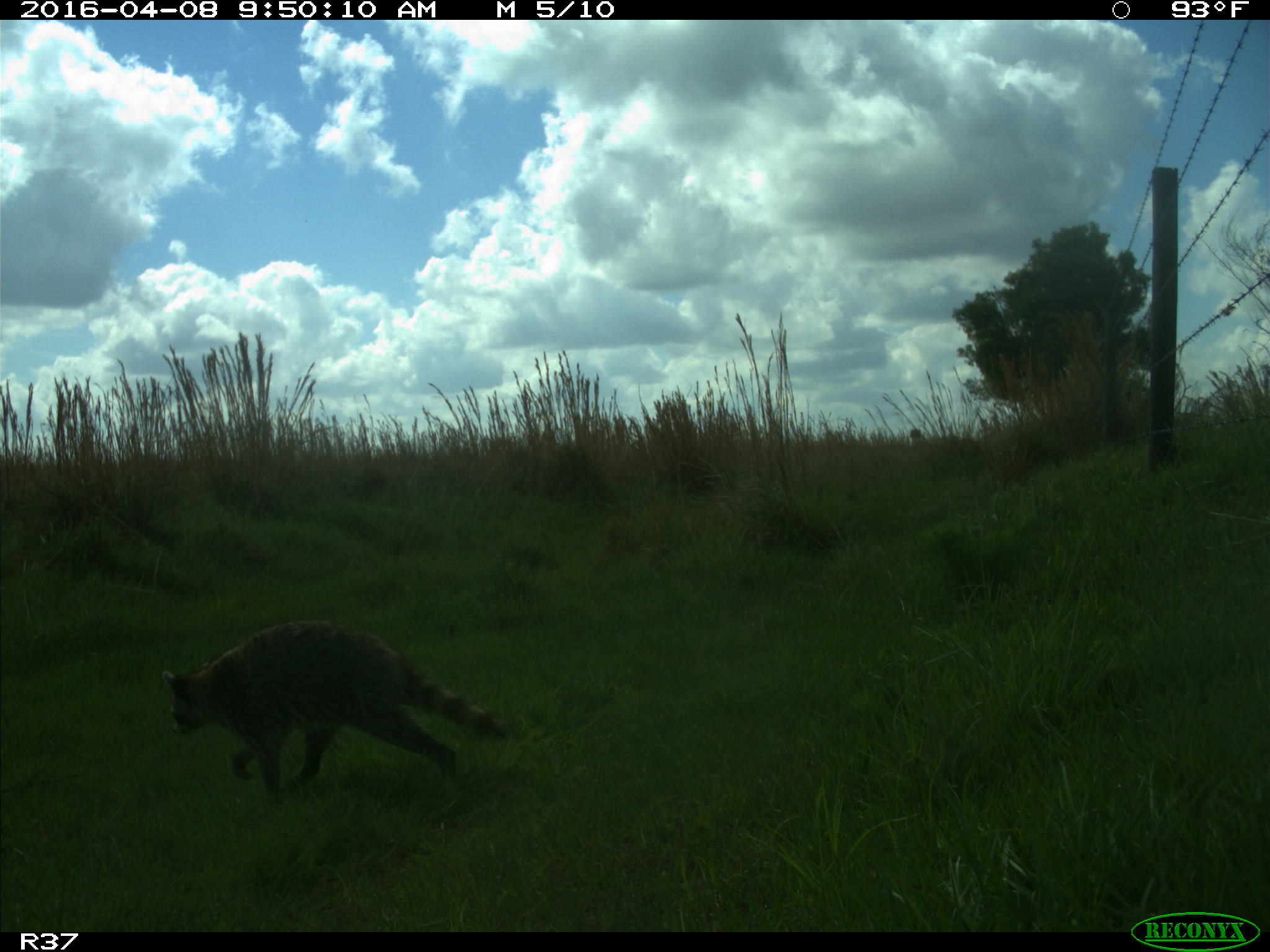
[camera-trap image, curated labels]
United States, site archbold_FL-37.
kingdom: Animalia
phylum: Chordata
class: Mammalia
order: Carnivora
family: Procyonidae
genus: Procyon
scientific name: Procyon lotor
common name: common raccoon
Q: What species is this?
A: Procyon lotor (common raccoon).